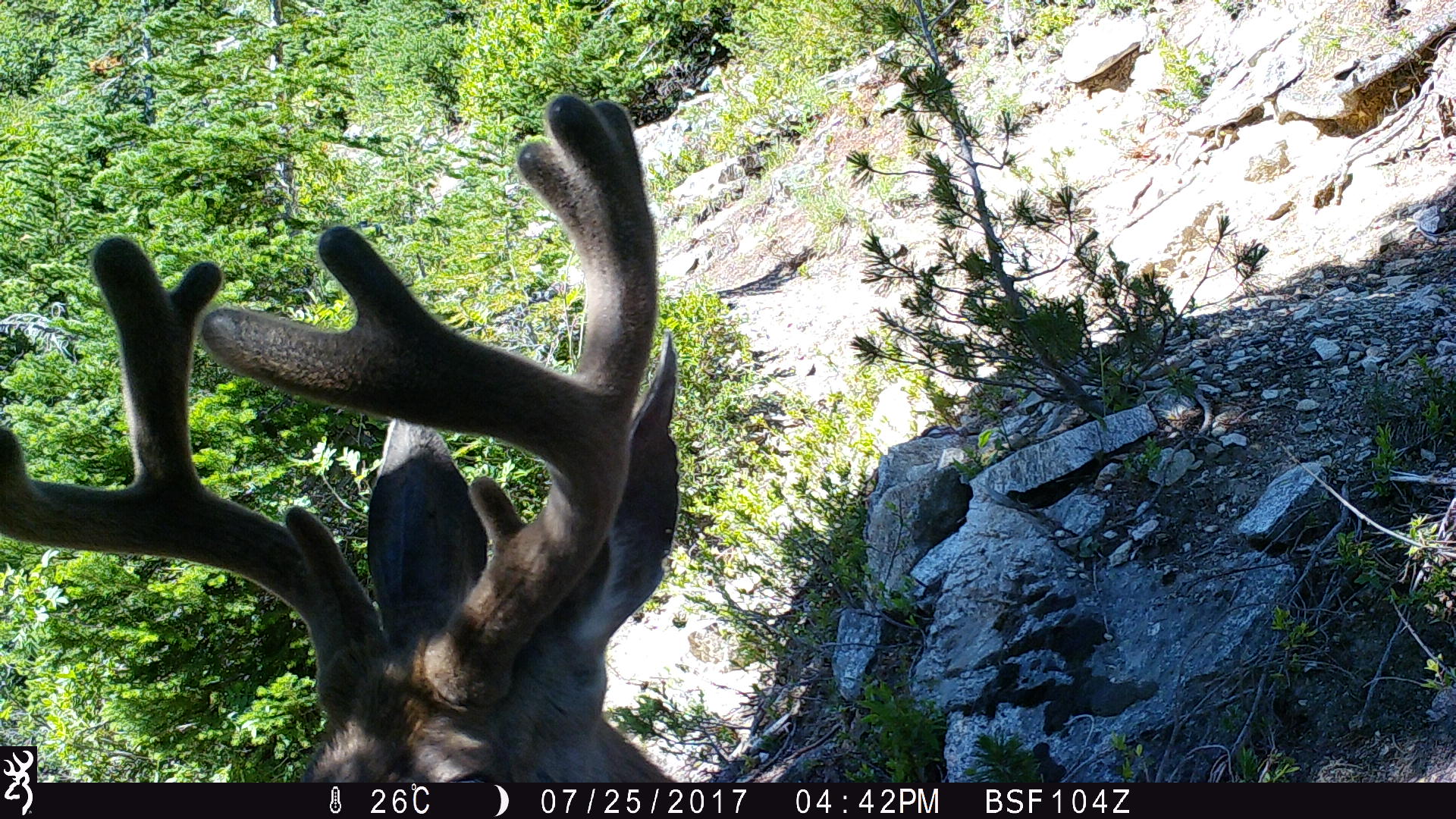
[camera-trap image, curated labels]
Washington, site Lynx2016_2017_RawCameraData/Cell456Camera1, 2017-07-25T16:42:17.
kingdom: Animalia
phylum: Chordata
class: Mammalia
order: Artiodactyla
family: Cervidae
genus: Odocoileus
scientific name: Odocoileus hemionus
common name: mule deer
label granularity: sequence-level